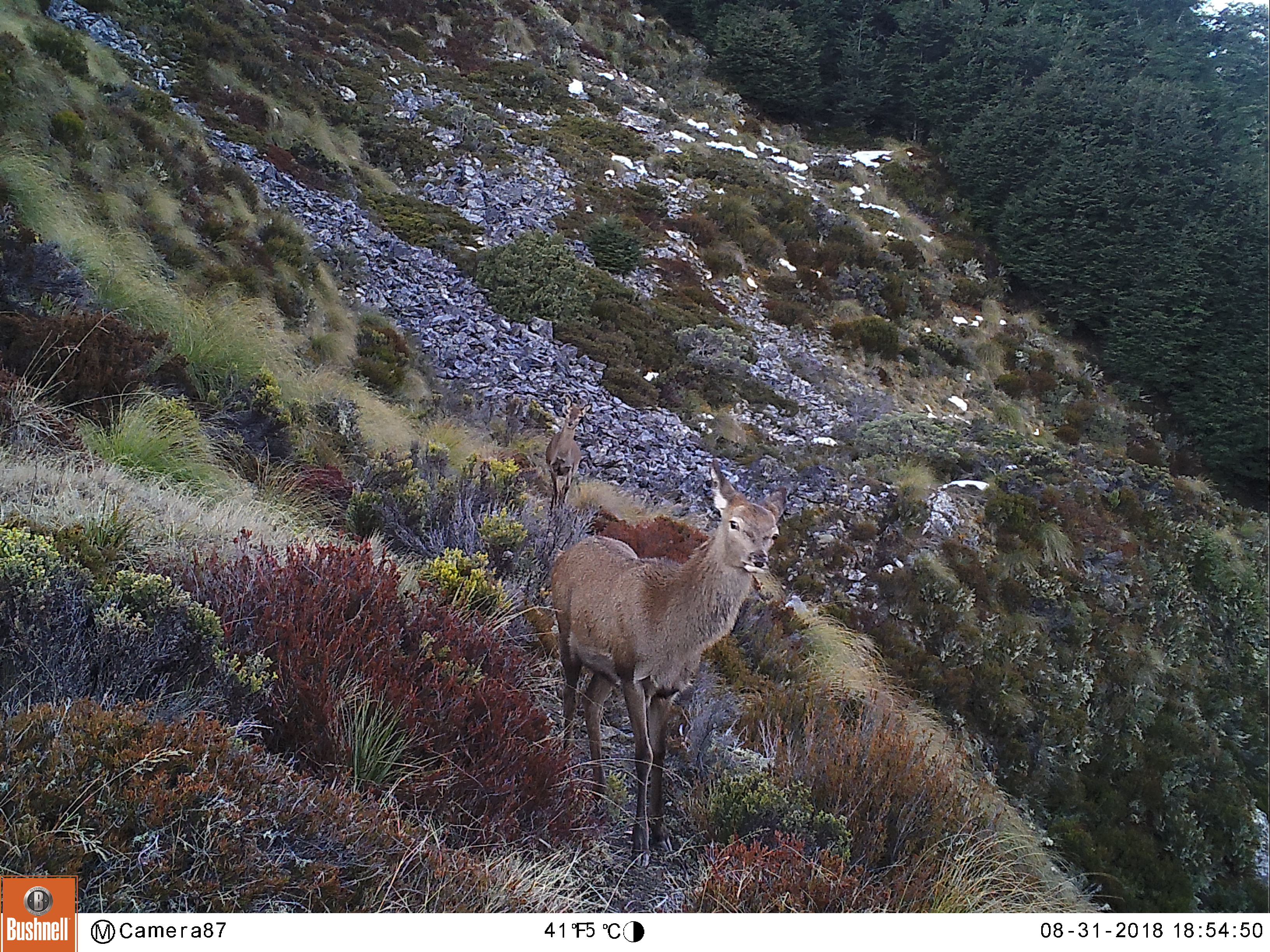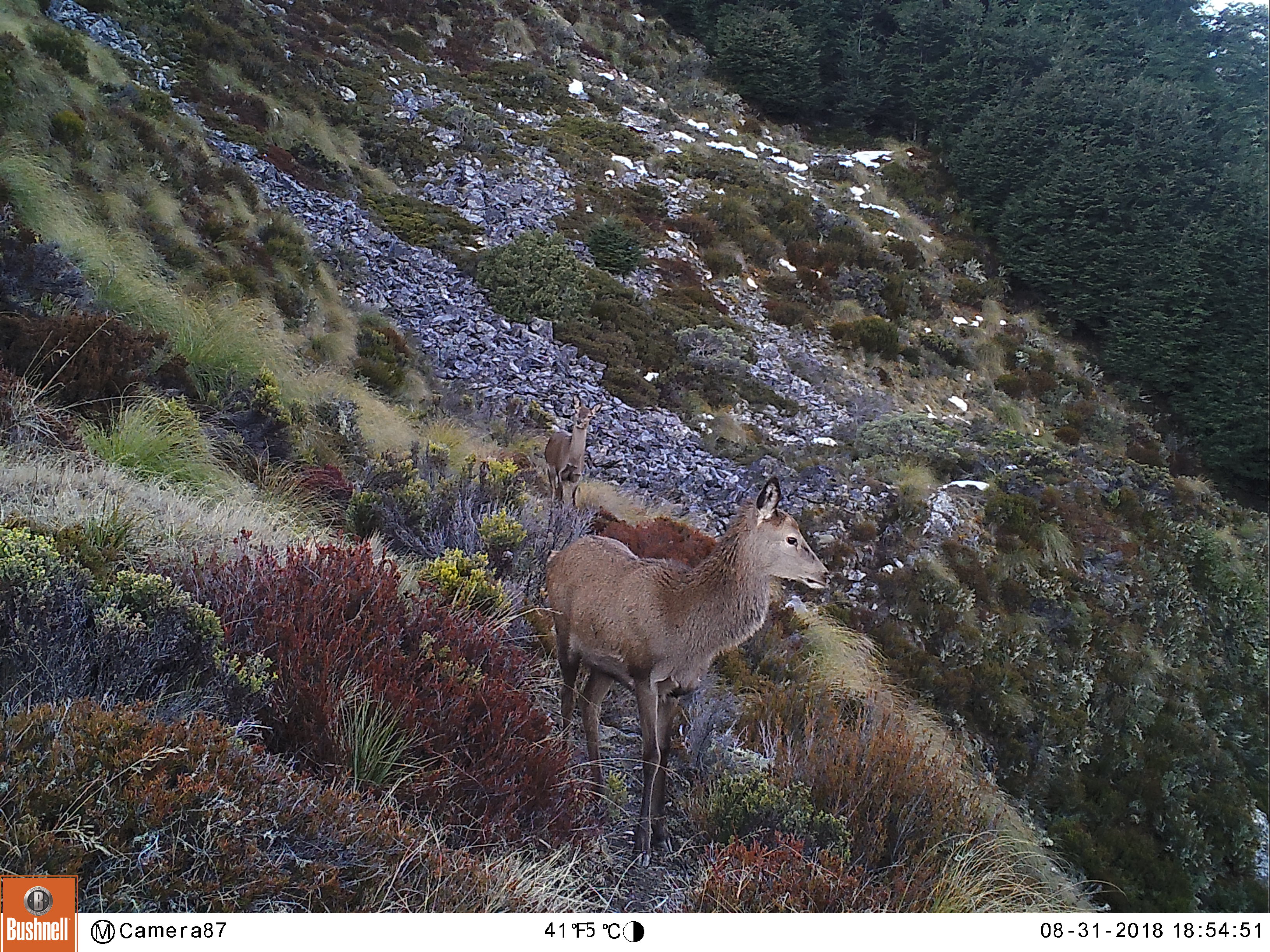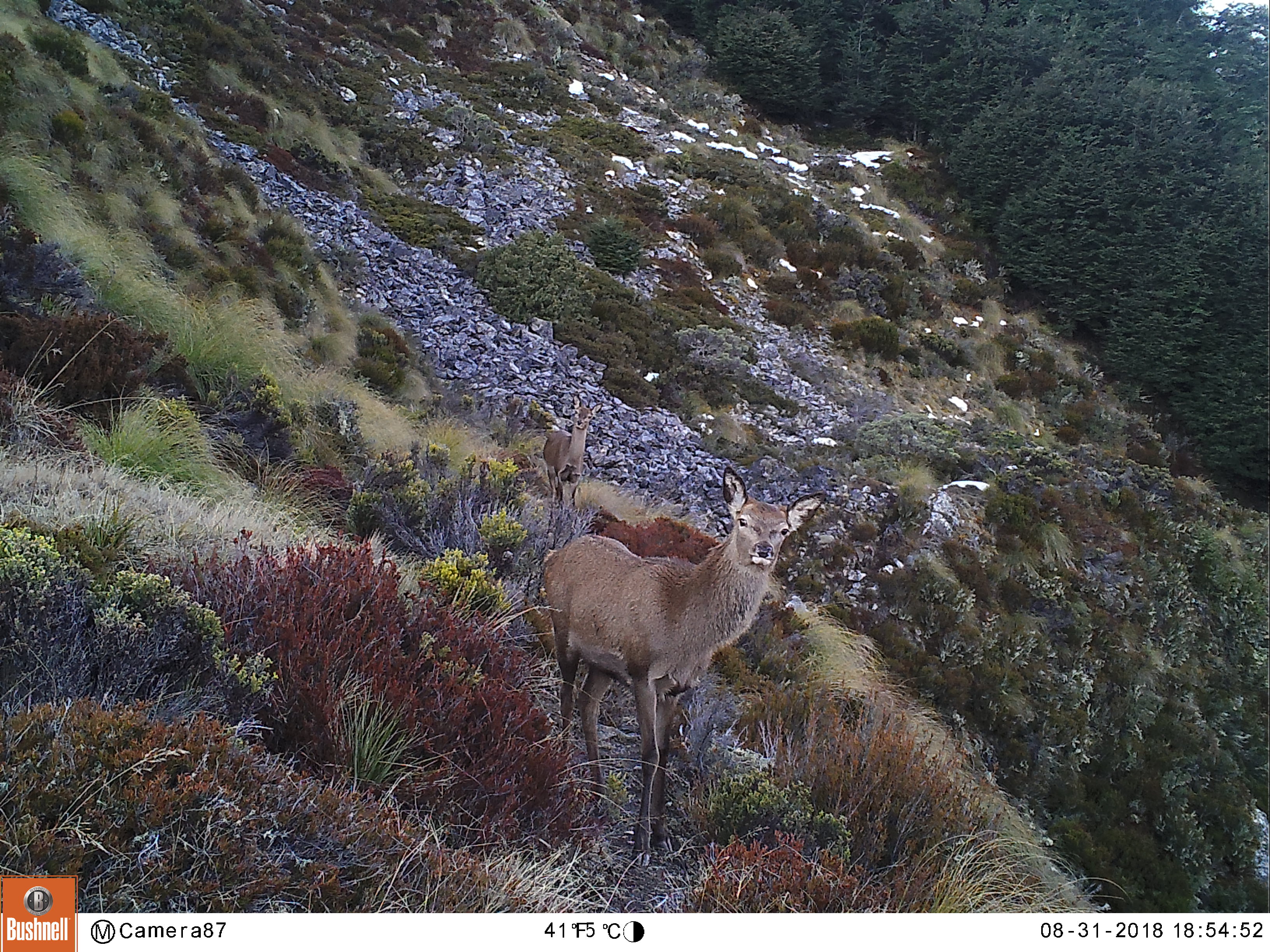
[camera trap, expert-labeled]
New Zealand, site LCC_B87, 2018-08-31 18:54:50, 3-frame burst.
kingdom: Animalia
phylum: Chordata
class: Mammalia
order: Artiodactyla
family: Cervidae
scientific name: Cervidae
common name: deer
Deer (Cervidae).